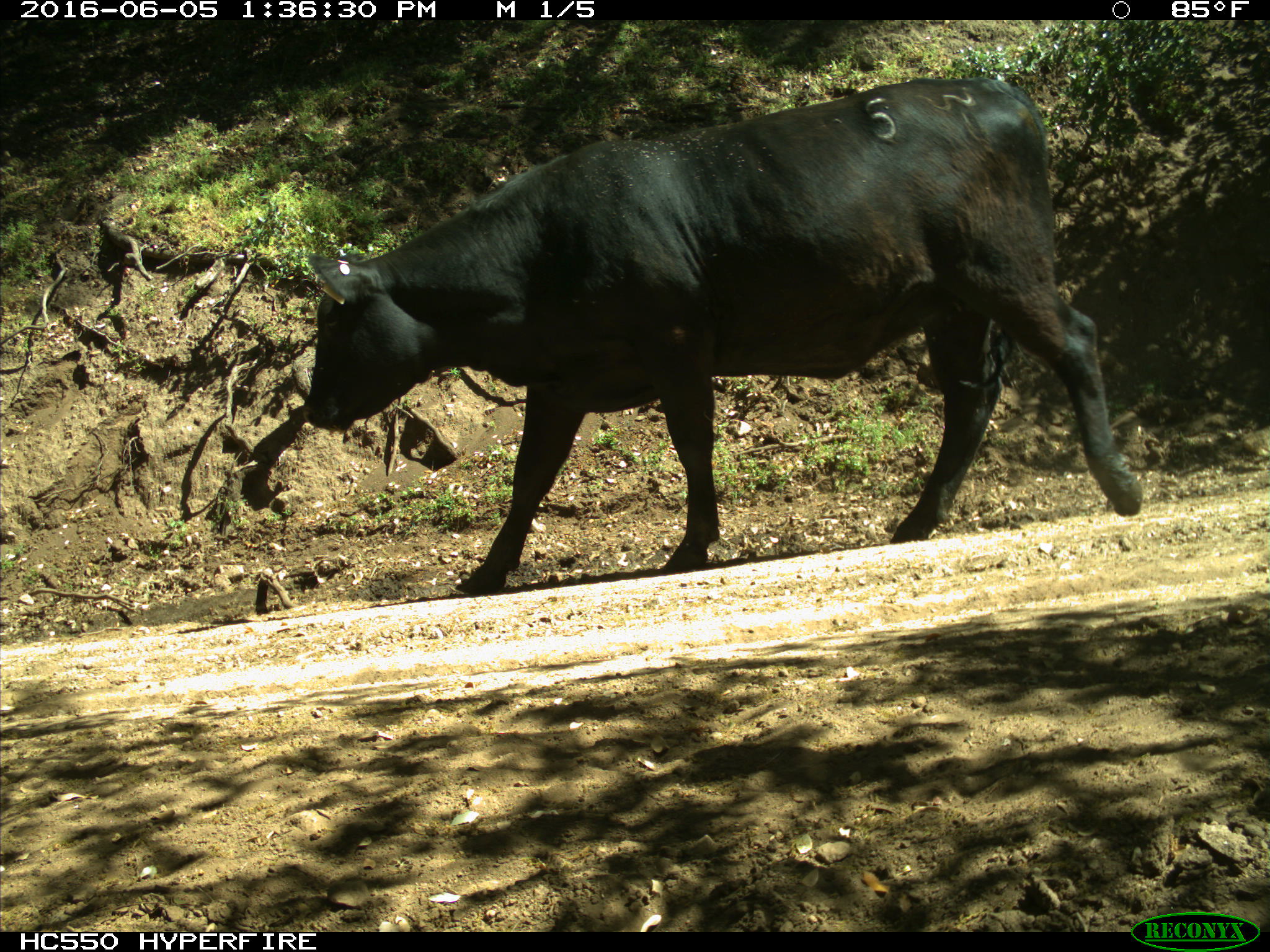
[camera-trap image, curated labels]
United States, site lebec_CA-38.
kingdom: Animalia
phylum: Chordata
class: Mammalia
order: Artiodactyla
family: Bovidae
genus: Bos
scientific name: Bos taurus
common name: domestic cow